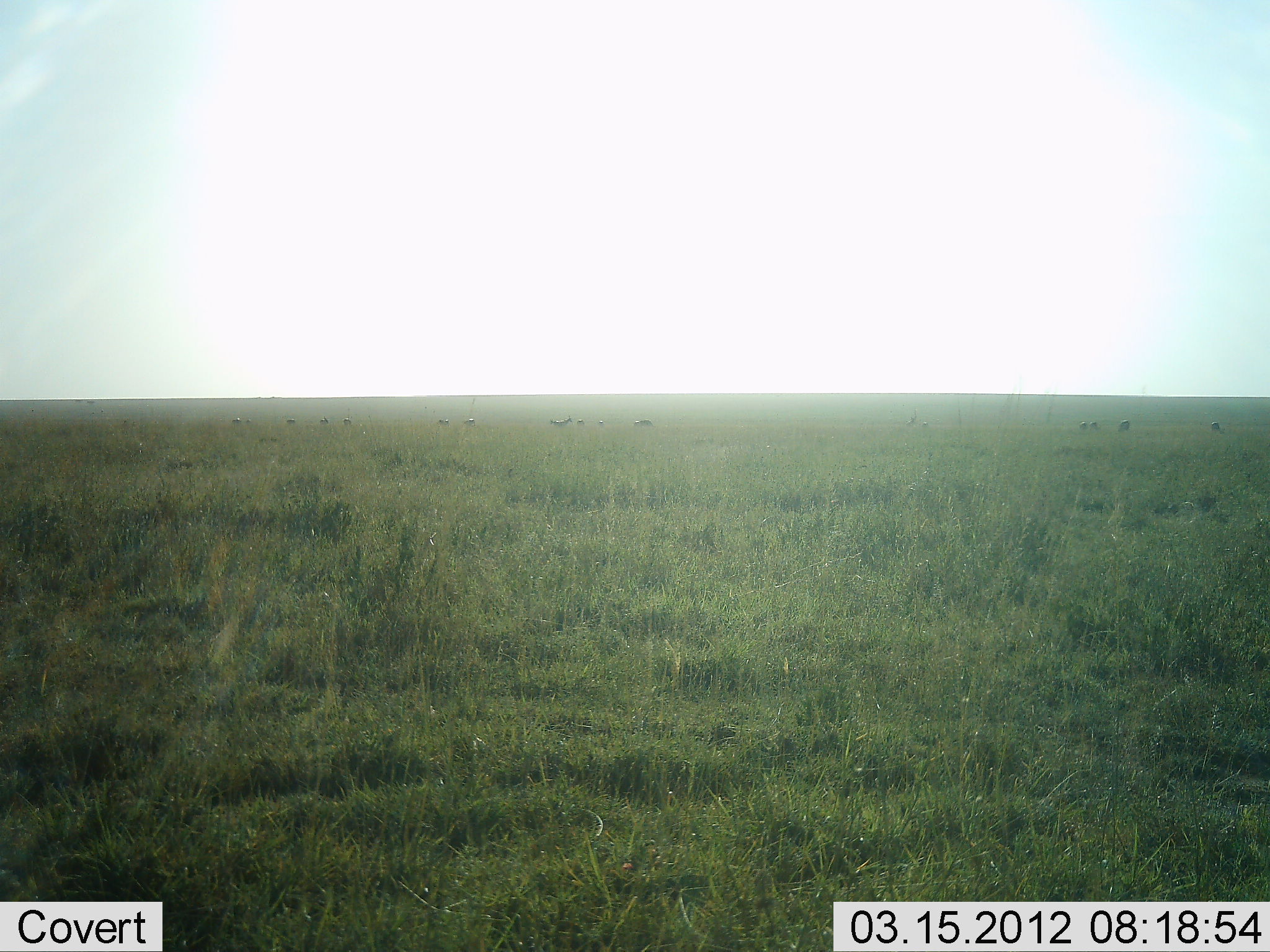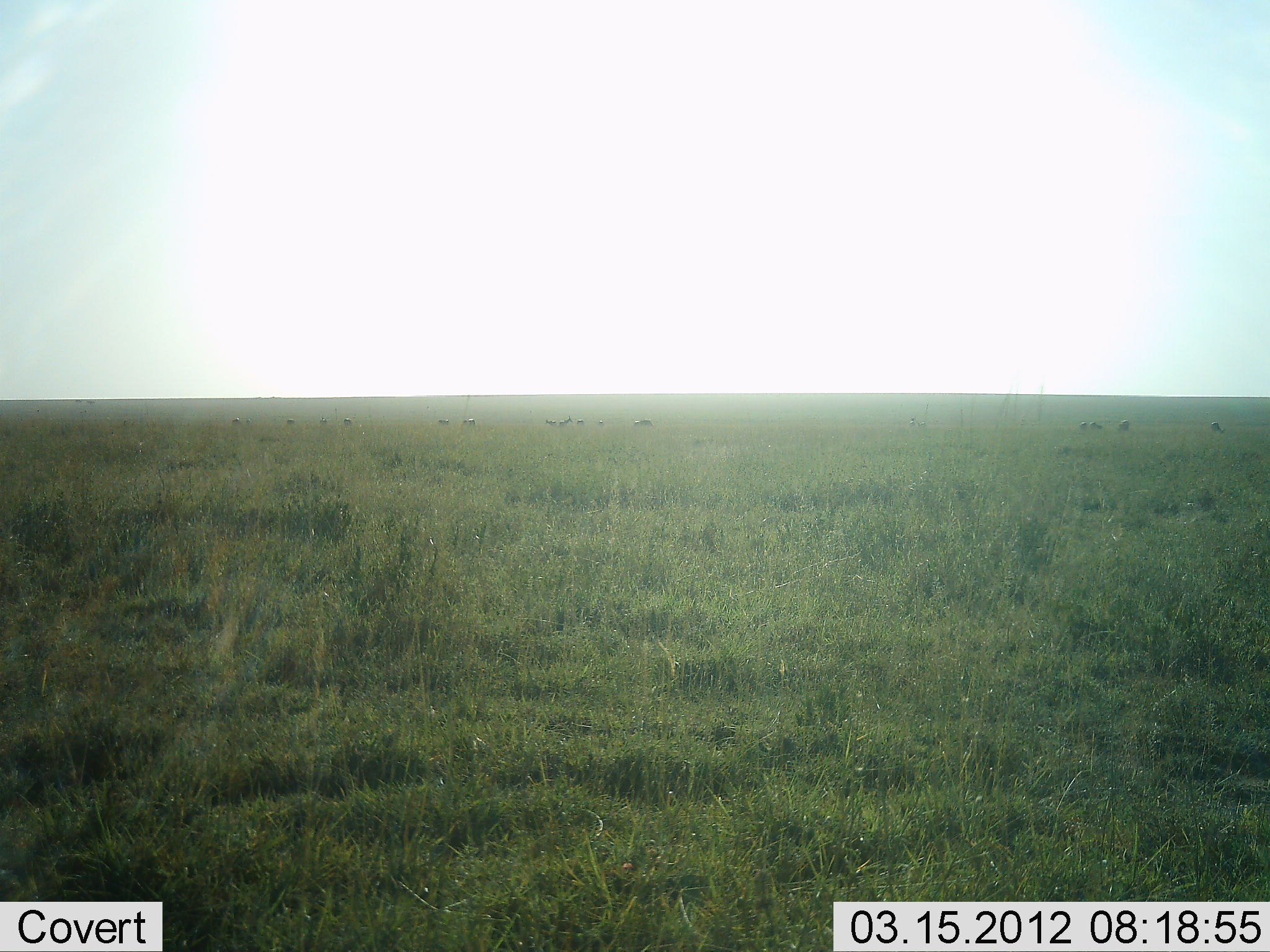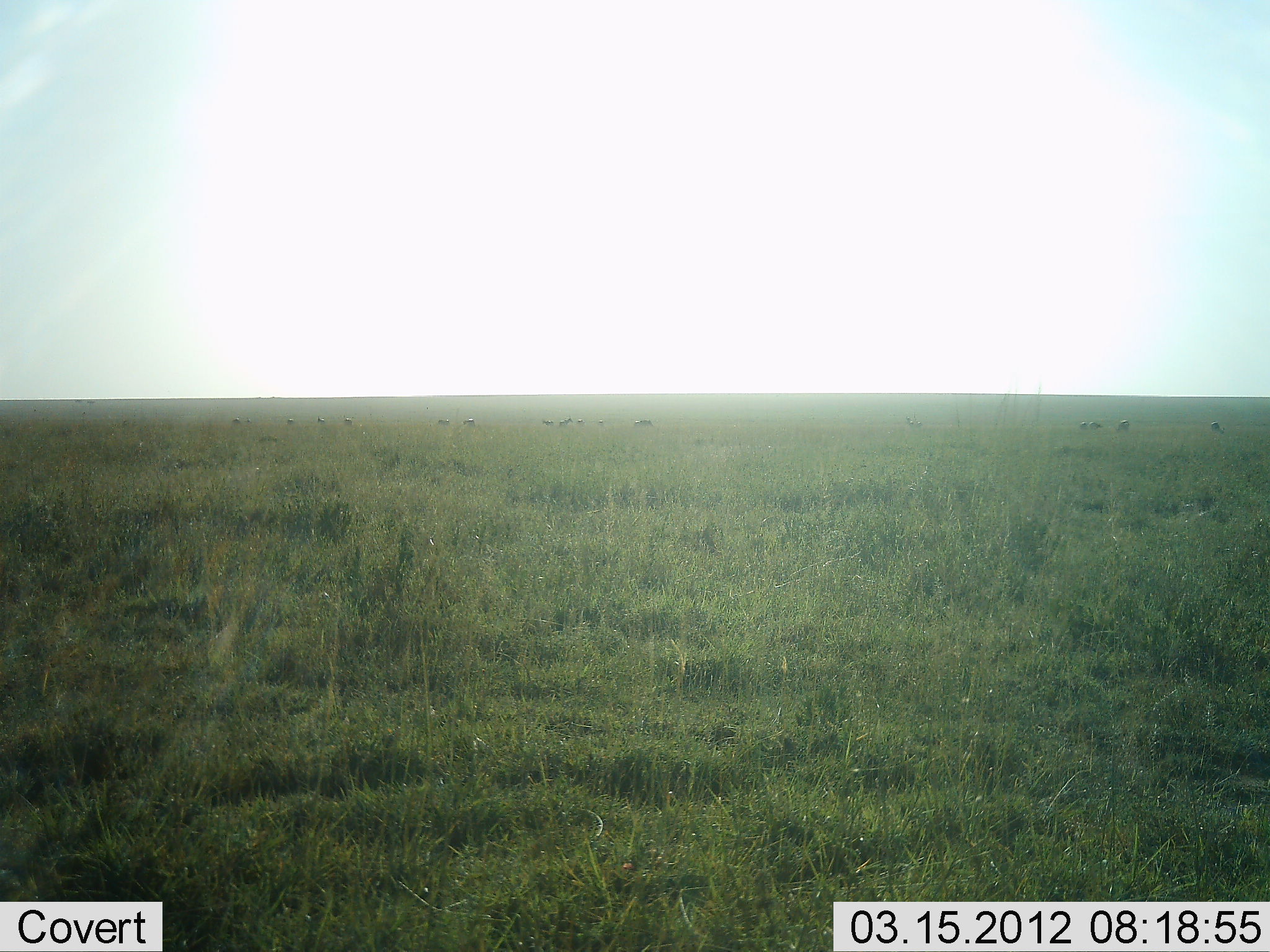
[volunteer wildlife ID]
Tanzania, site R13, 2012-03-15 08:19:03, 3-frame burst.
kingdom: Animalia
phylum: Chordata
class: Mammalia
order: Artiodactyla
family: Bovidae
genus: Connochaetes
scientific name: Connochaetes taurinus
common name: blue wildebeest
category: wildebeest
Wildebeest (blue wildebeest) (Connochaetes taurinus), count 11-50. Behavior (volunteer vote fractions): standing 50%, resting 0%, moving 25%, interacting 0%. Young present (vote fraction): 0%. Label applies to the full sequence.